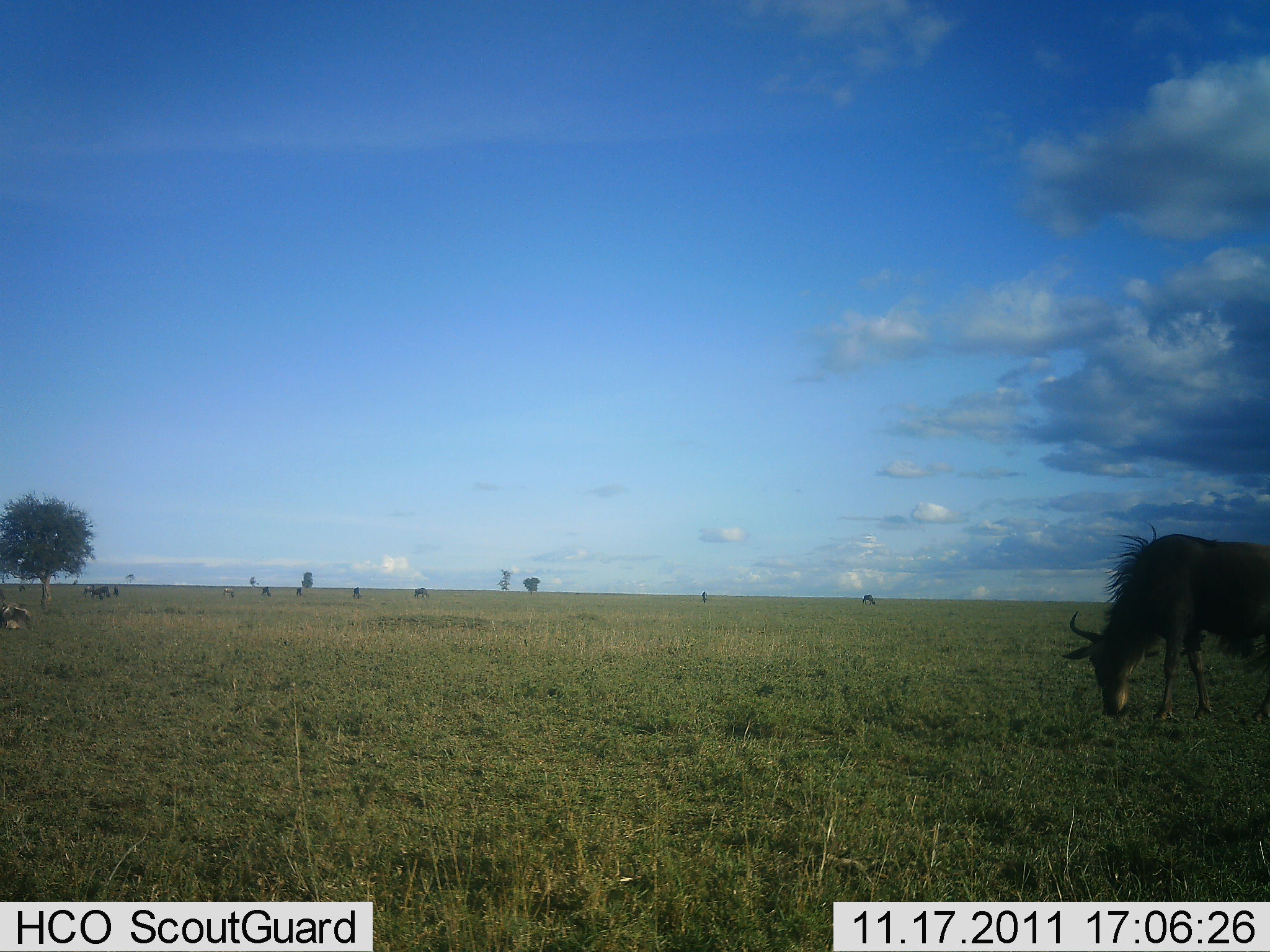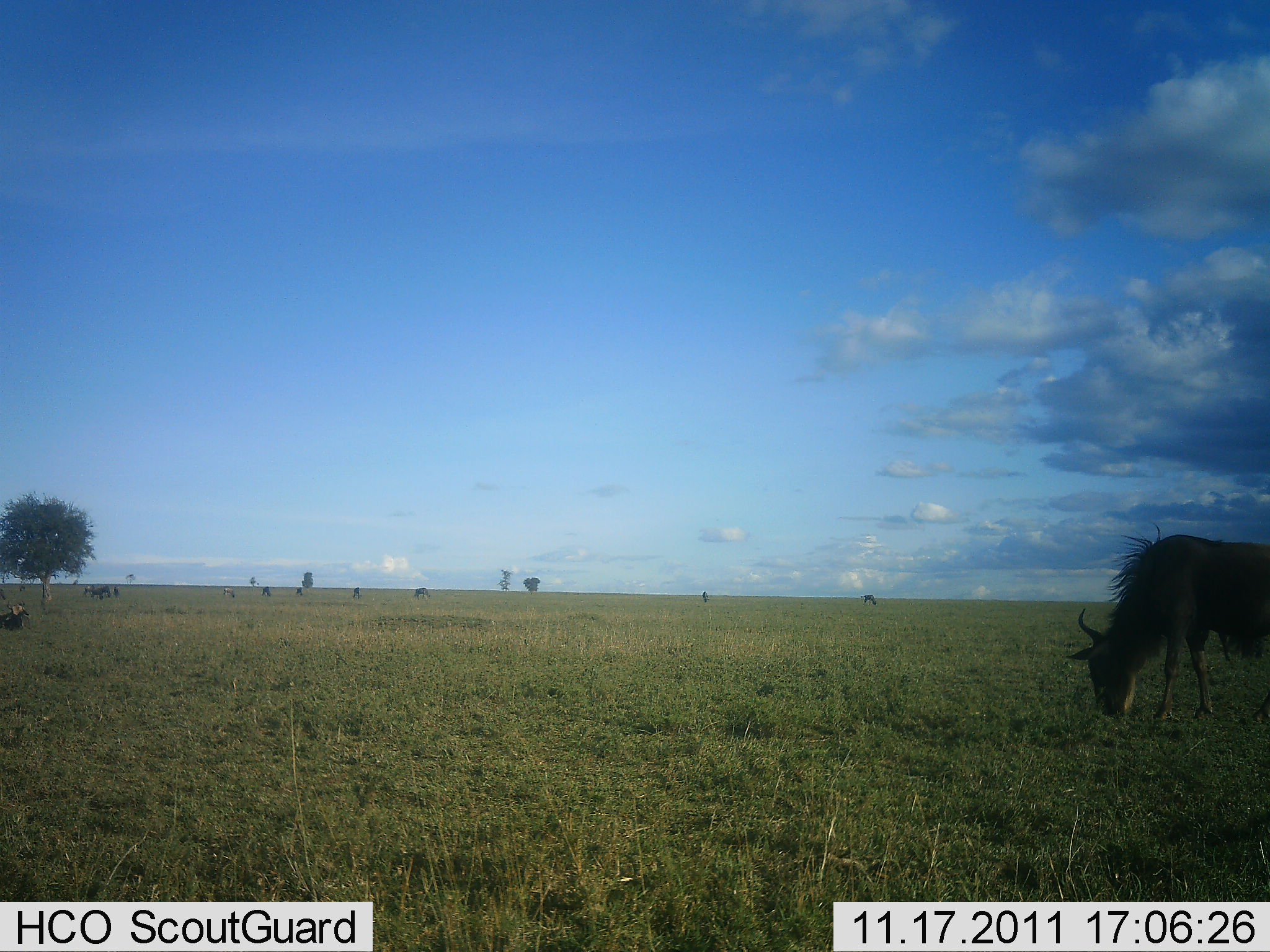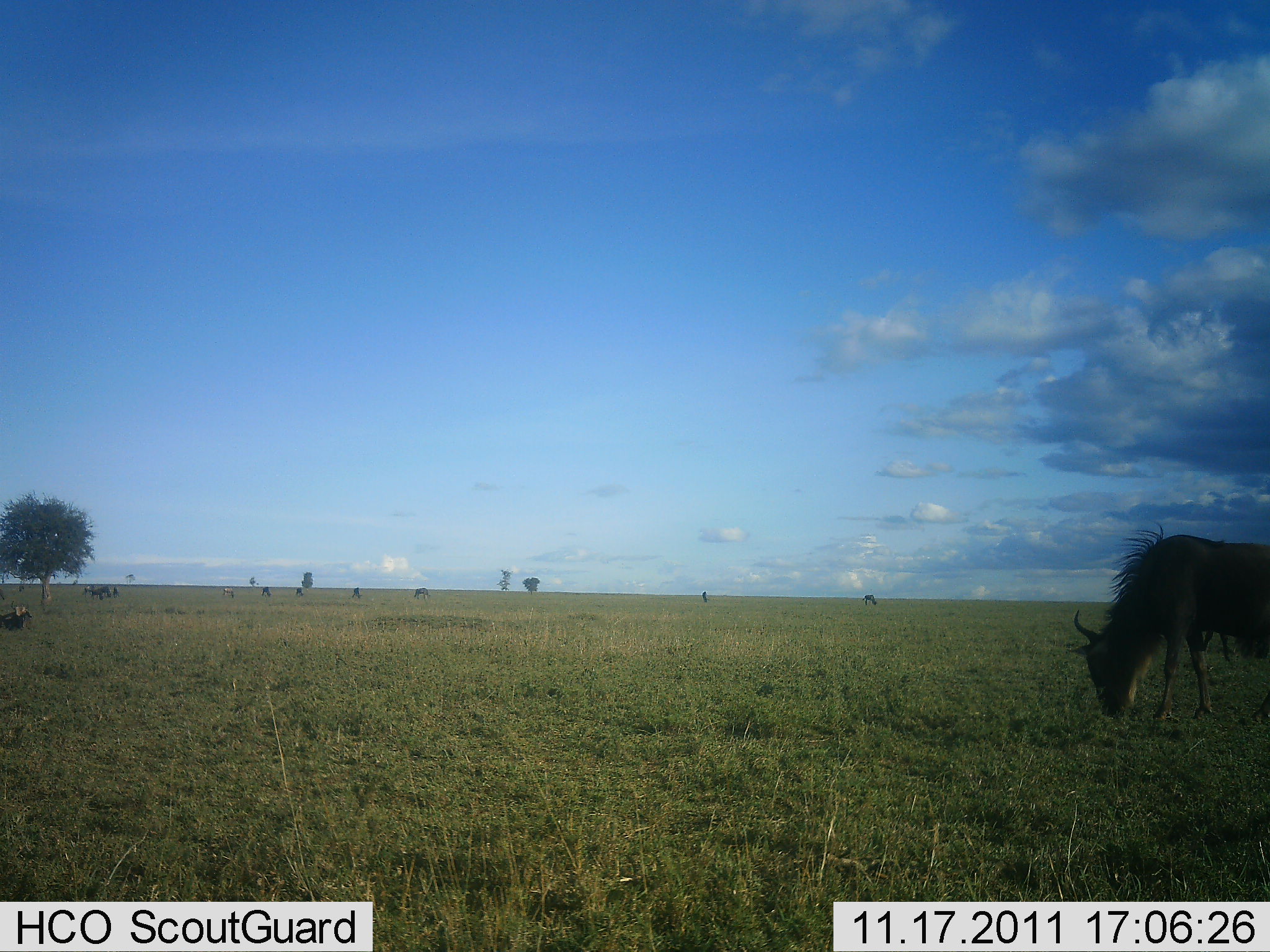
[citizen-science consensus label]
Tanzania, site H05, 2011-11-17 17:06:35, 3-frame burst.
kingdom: Animalia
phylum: Chordata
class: Mammalia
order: Artiodactyla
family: Bovidae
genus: Connochaetes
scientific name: Connochaetes taurinus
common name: blue wildebeest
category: wildebeest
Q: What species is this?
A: Wildebeest (blue wildebeest) (Connochaetes taurinus).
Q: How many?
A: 1.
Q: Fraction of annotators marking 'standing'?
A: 23%.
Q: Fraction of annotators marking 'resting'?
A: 31%.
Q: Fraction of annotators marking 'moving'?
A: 0%.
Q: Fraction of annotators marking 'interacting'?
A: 8%.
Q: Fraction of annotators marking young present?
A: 0%.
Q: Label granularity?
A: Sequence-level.